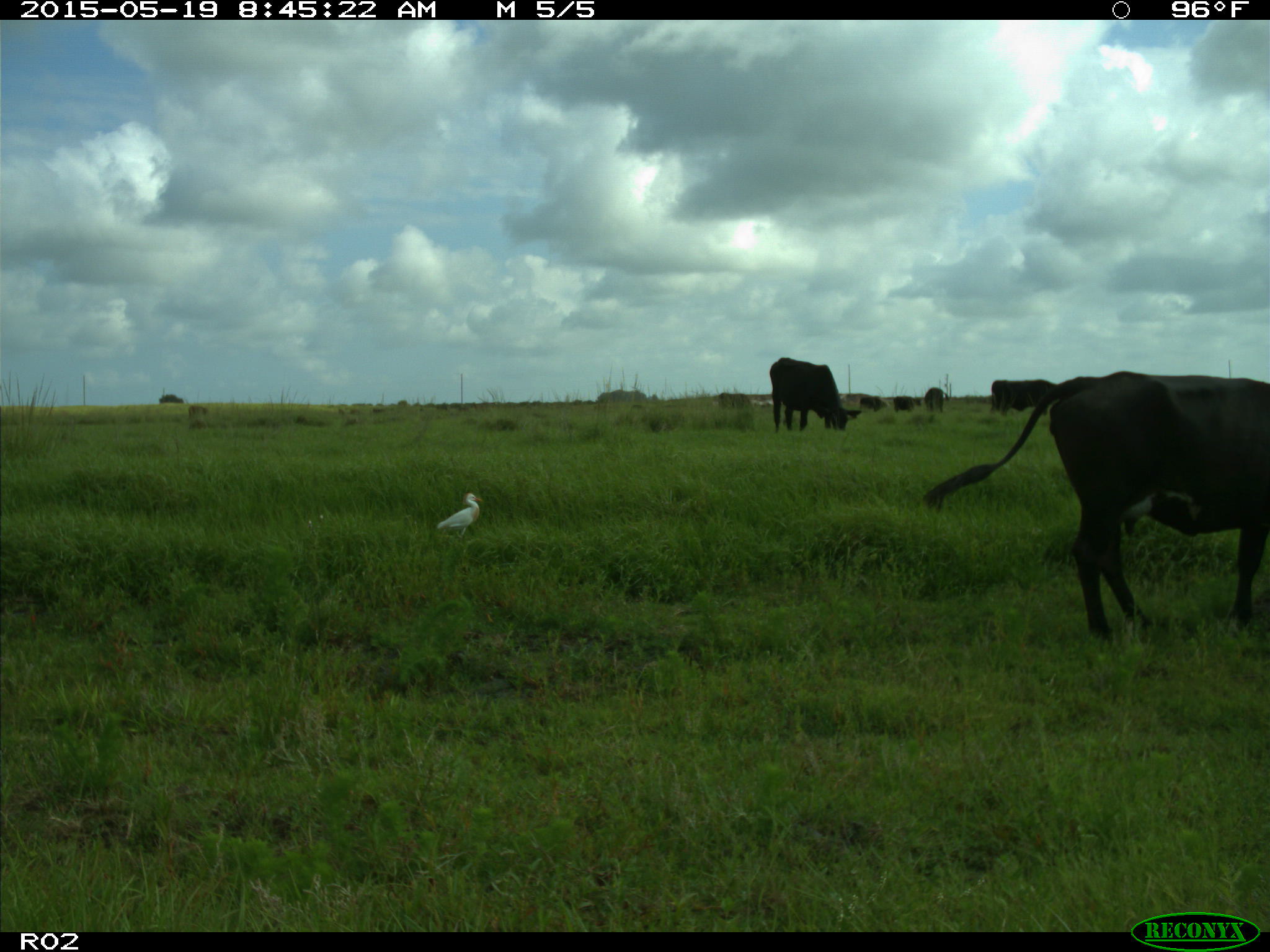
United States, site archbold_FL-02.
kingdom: Animalia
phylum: Chordata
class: Mammalia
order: Artiodactyla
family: Bovidae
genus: Bos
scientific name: Bos taurus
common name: domestic cow